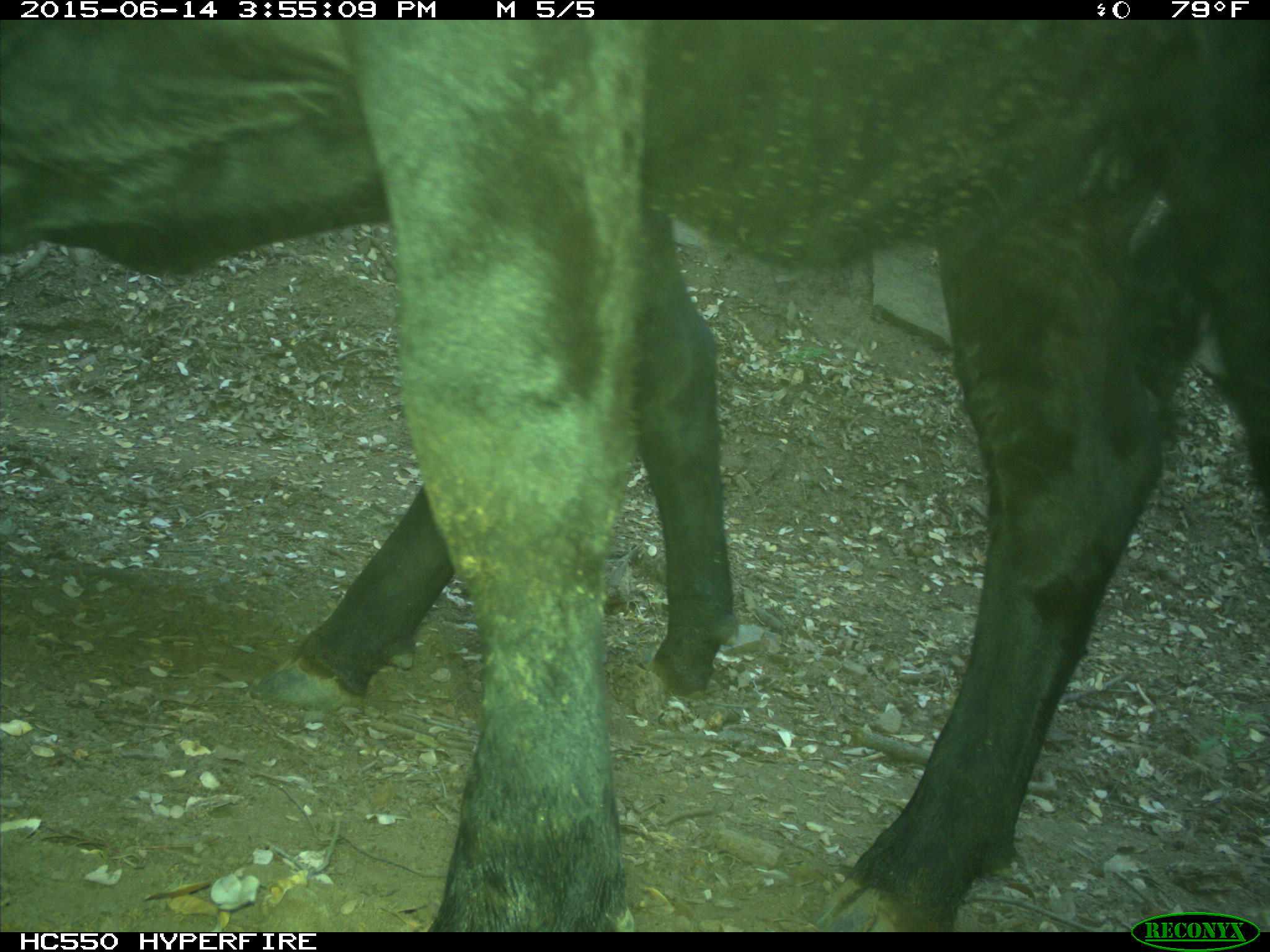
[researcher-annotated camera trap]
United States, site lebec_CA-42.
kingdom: Animalia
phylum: Chordata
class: Mammalia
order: Artiodactyla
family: Bovidae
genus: Bos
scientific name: Bos taurus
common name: domestic cow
Bos taurus (domestic cow).